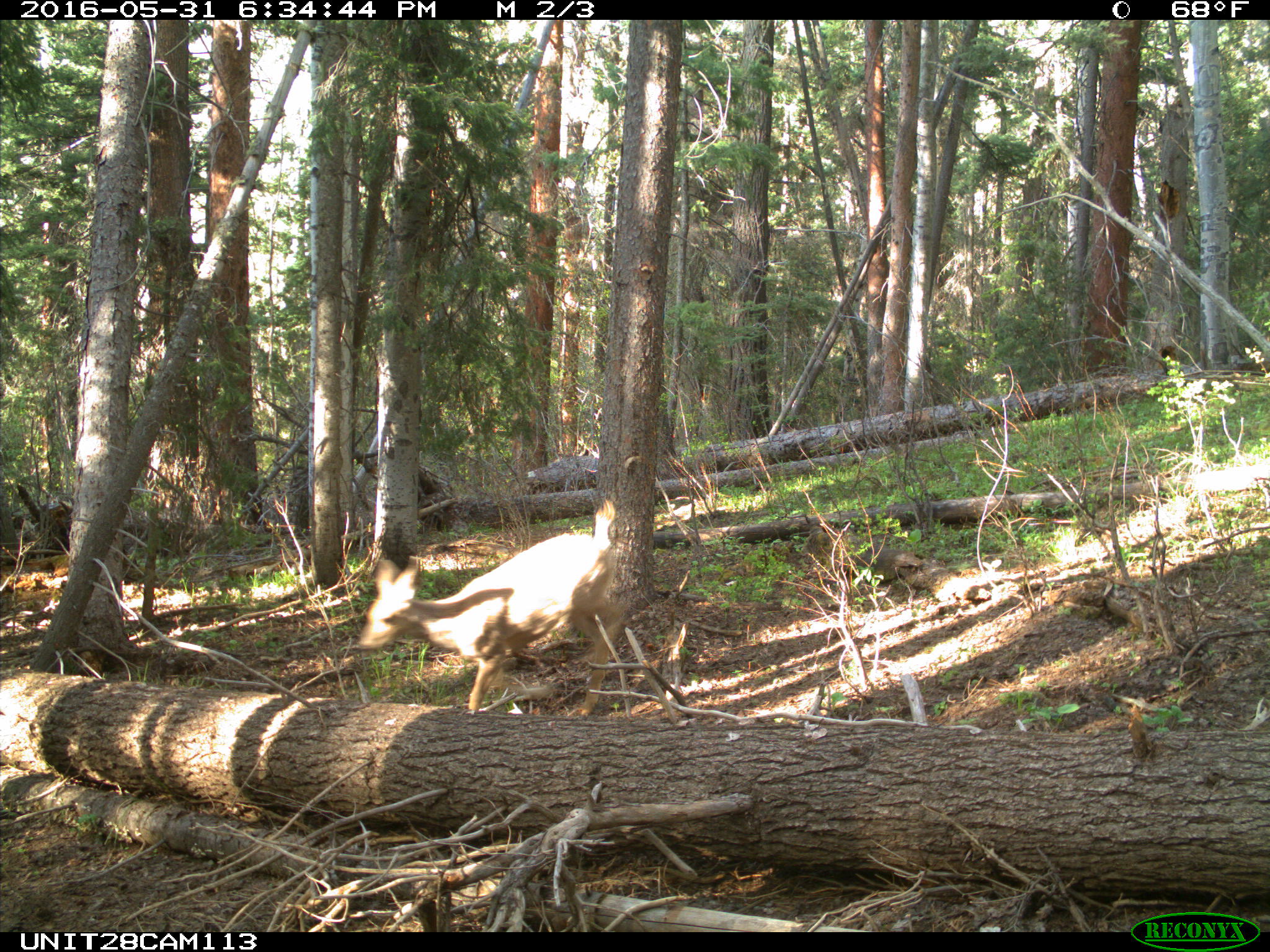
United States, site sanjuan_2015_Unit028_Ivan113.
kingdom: Animalia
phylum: Chordata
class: Mammalia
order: Artiodactyla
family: Cervidae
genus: Odocoileus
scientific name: Odocoileus hemionus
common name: mule deer